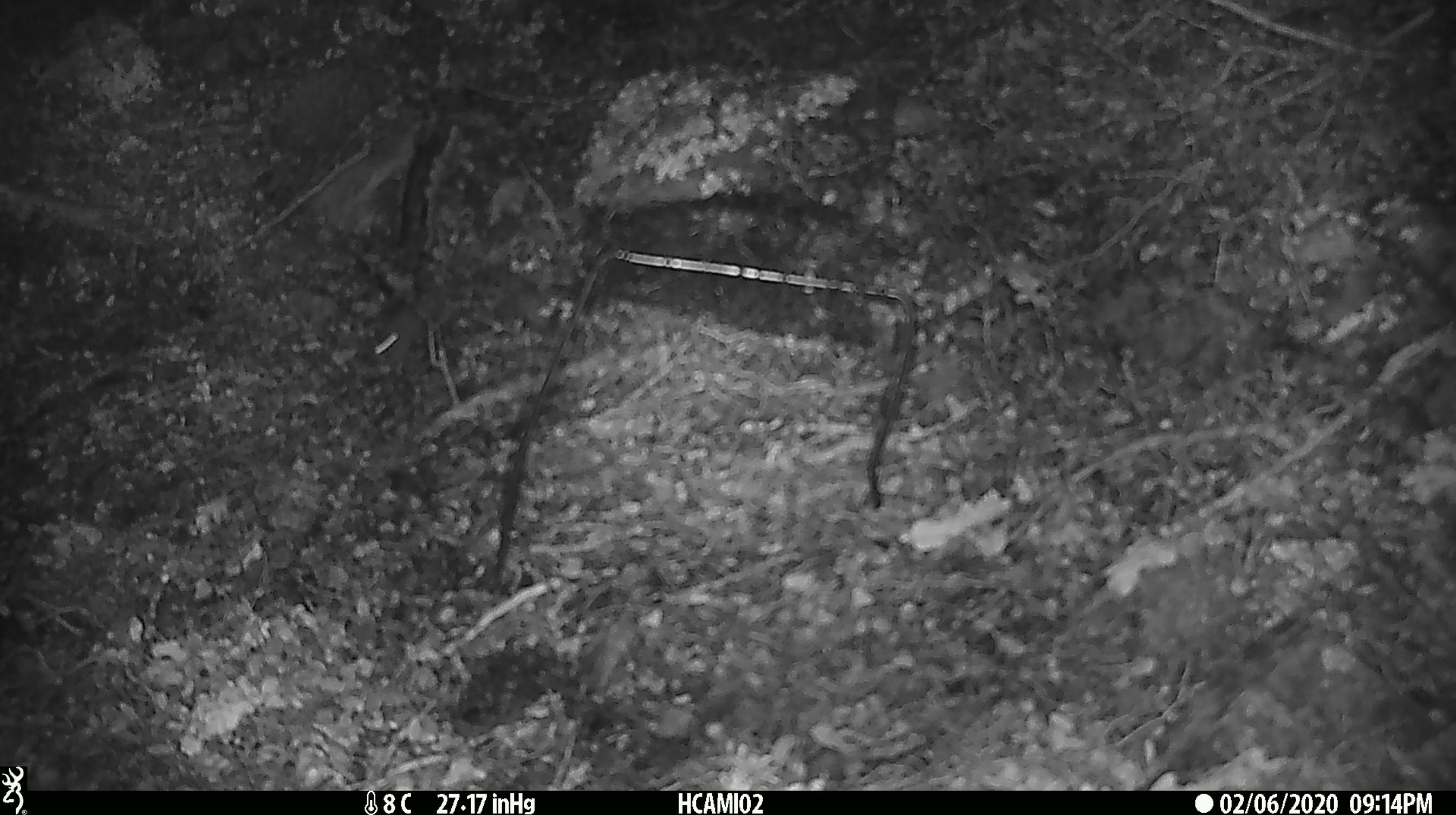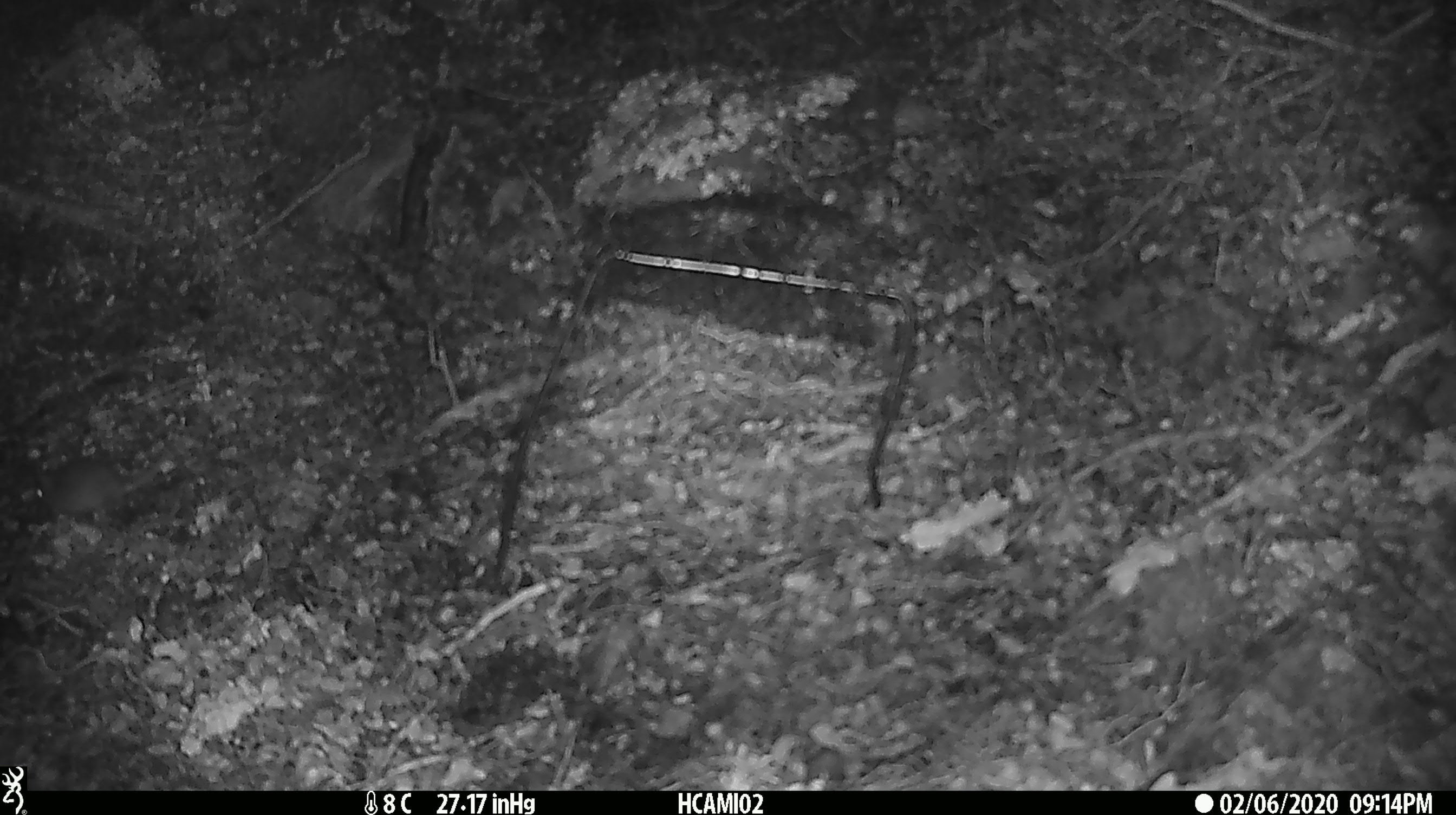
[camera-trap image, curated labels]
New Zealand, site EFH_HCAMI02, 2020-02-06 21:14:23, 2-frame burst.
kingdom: Animalia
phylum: Chordata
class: Mammalia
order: Rodentia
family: Muridae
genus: Mus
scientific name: Mus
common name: mouse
Mouse (Mus).